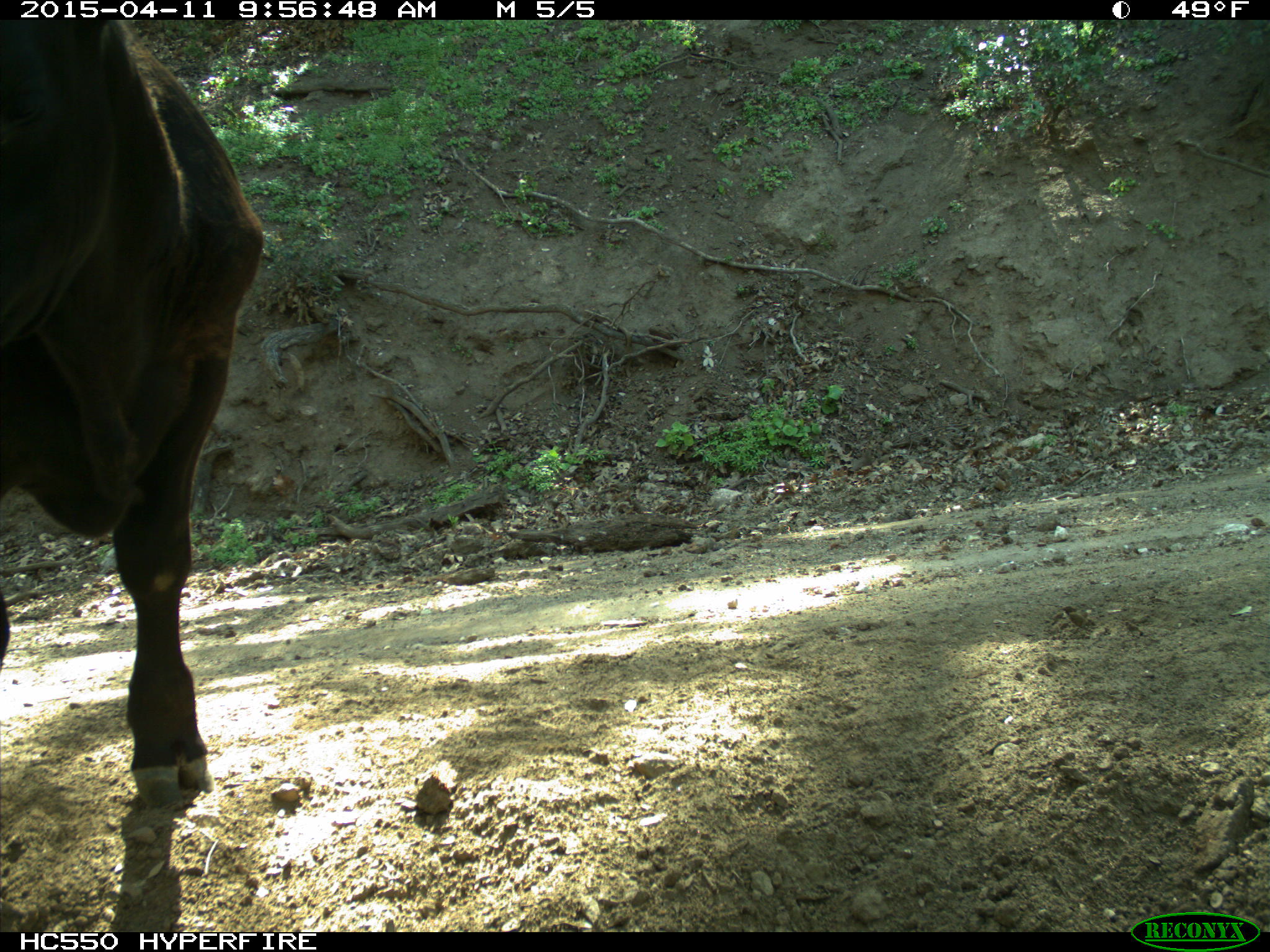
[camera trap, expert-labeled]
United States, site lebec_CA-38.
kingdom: Animalia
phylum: Chordata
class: Mammalia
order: Artiodactyla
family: Bovidae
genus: Bos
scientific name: Bos taurus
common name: domestic cow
Bos taurus (domestic cow).